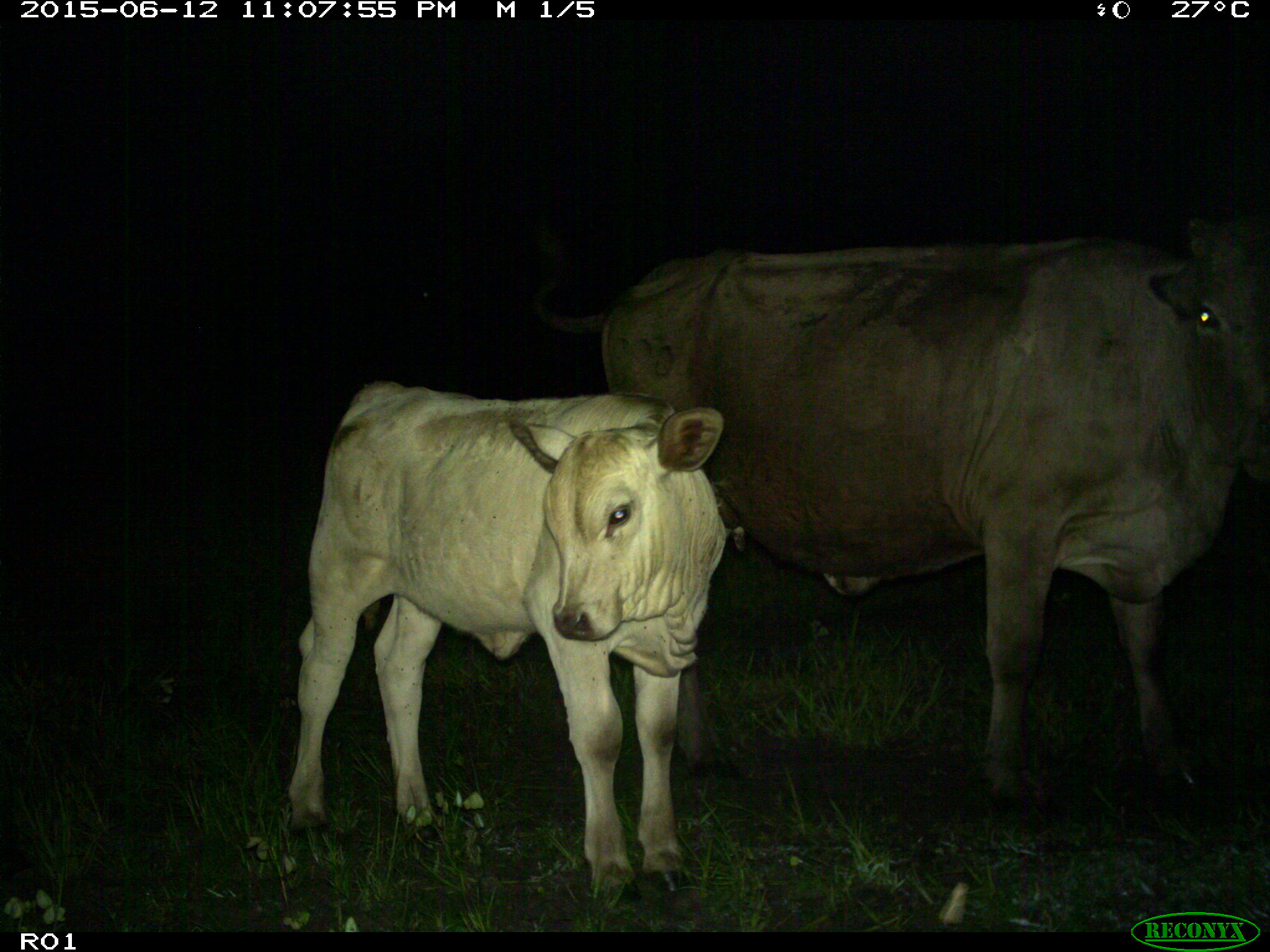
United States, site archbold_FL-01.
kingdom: Animalia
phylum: Chordata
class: Mammalia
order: Artiodactyla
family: Bovidae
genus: Bos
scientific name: Bos taurus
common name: domestic cow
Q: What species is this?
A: Bos taurus (domestic cow).